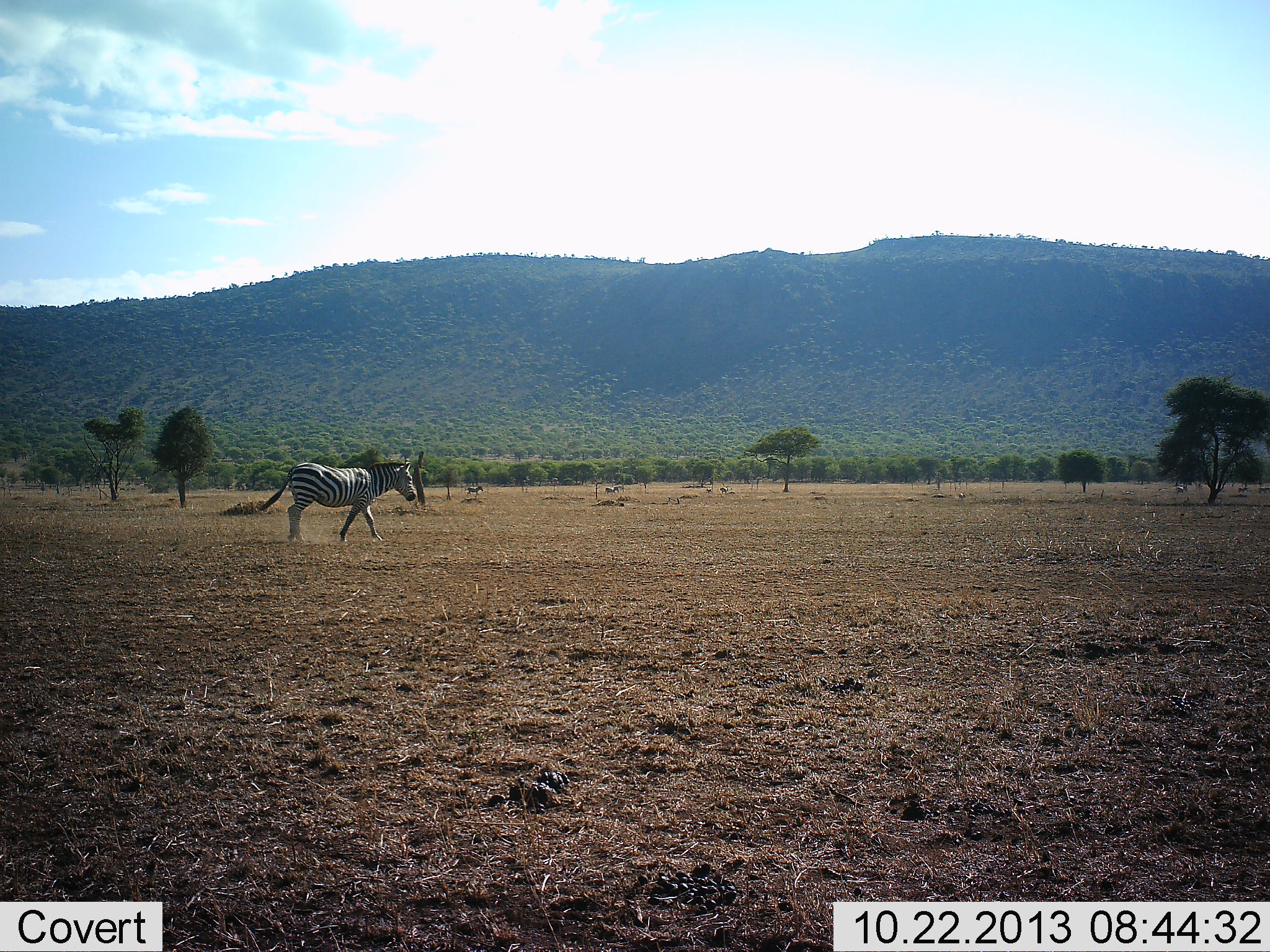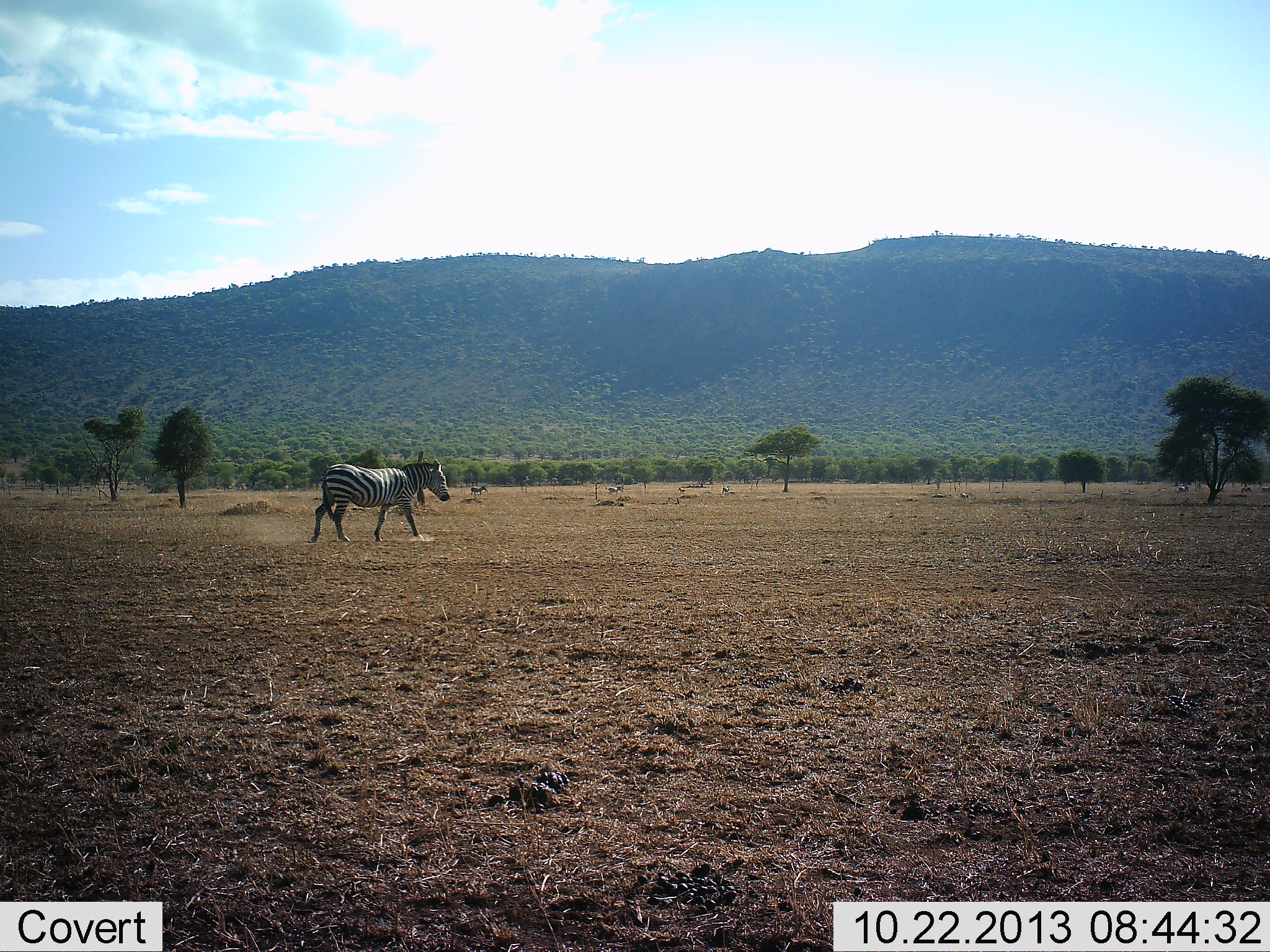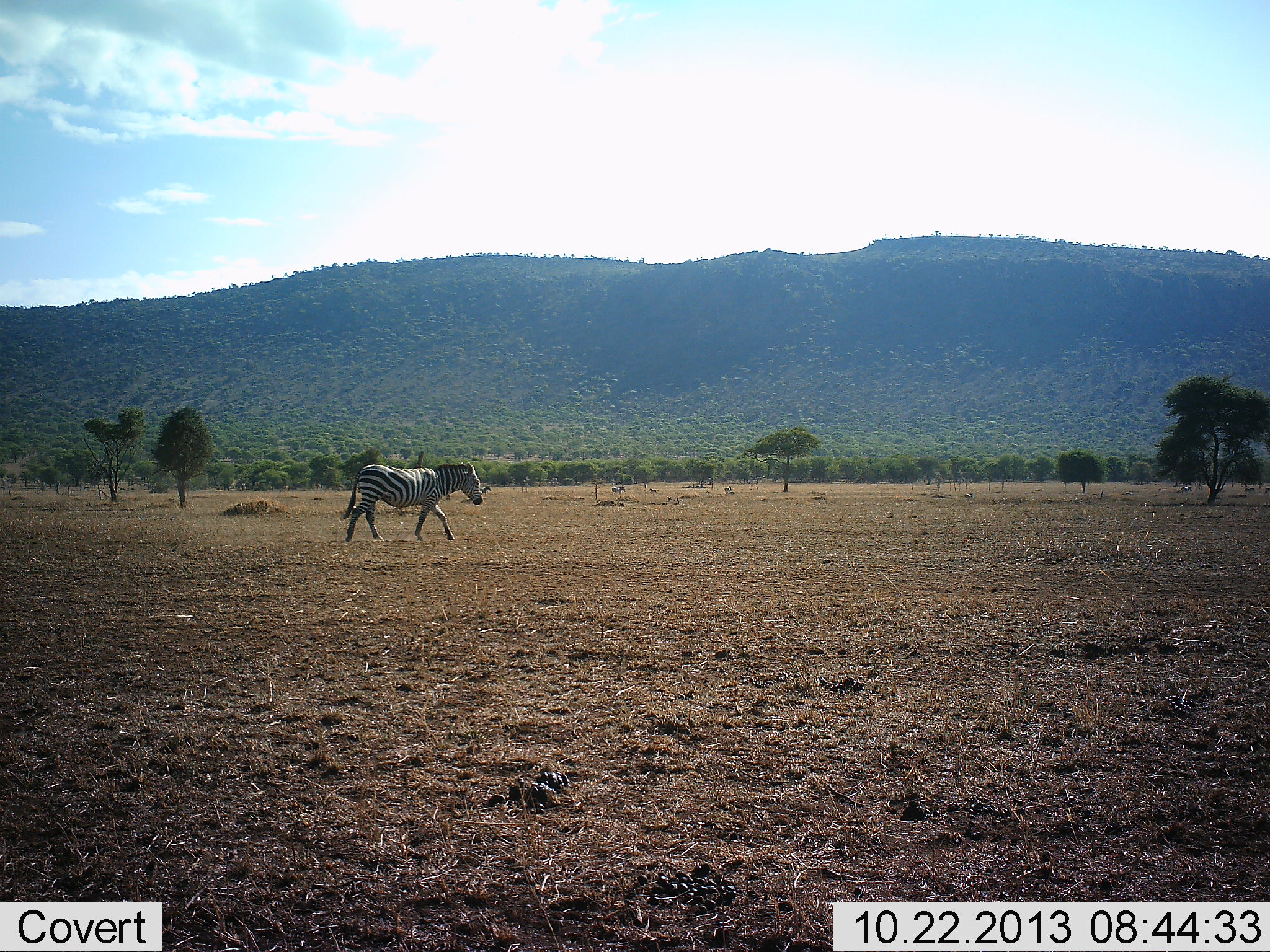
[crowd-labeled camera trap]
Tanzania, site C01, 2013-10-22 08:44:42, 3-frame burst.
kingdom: Animalia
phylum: Chordata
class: Mammalia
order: Perissodactyla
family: Equidae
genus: Equus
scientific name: Equus quagga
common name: plains zebra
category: zebra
Zebra (plains zebra) (Equus quagga), count 1. Behavior (volunteer vote fractions): standing 6%, resting 2%, moving 98%, interacting 0%. Young present (vote fraction): 2%. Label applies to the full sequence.